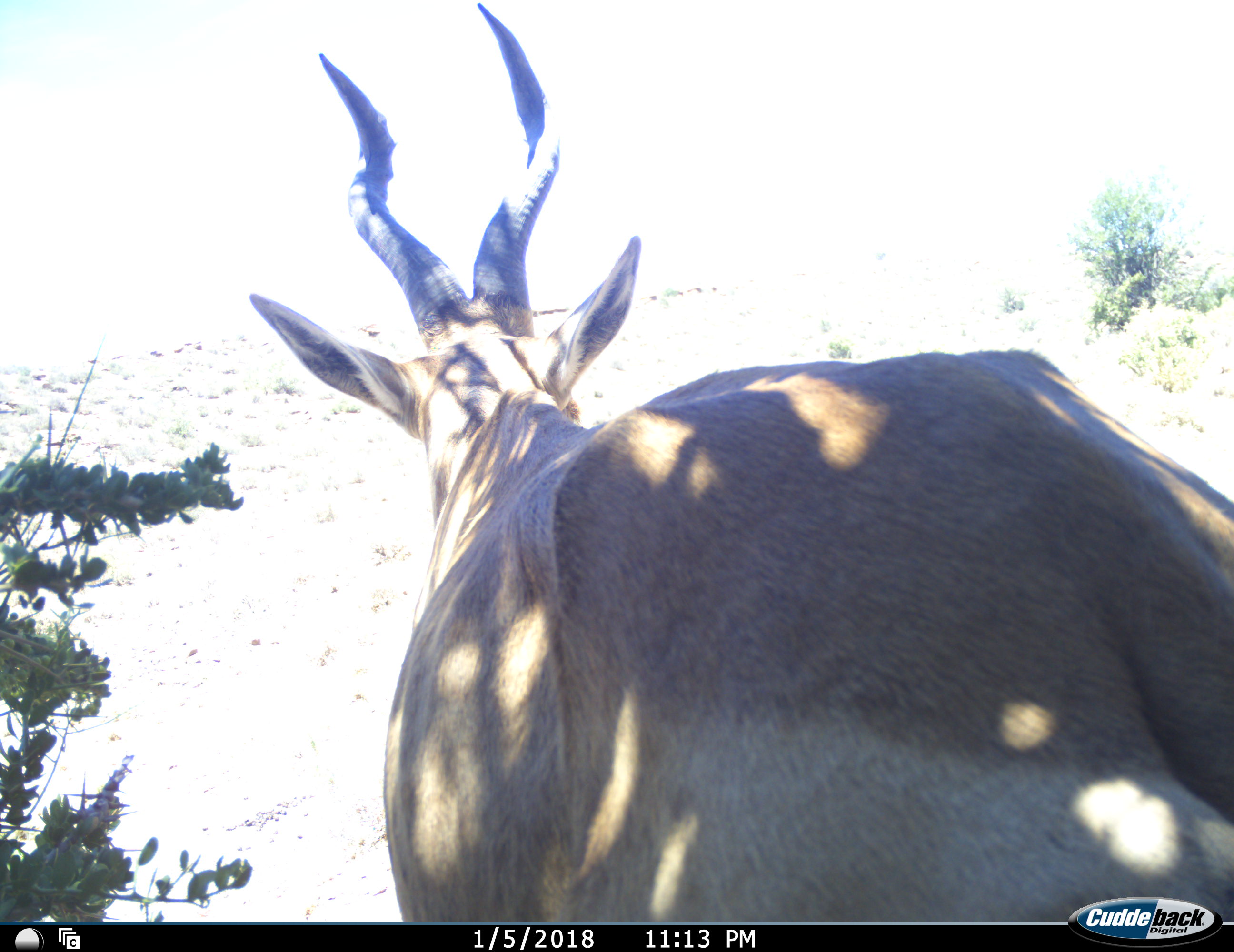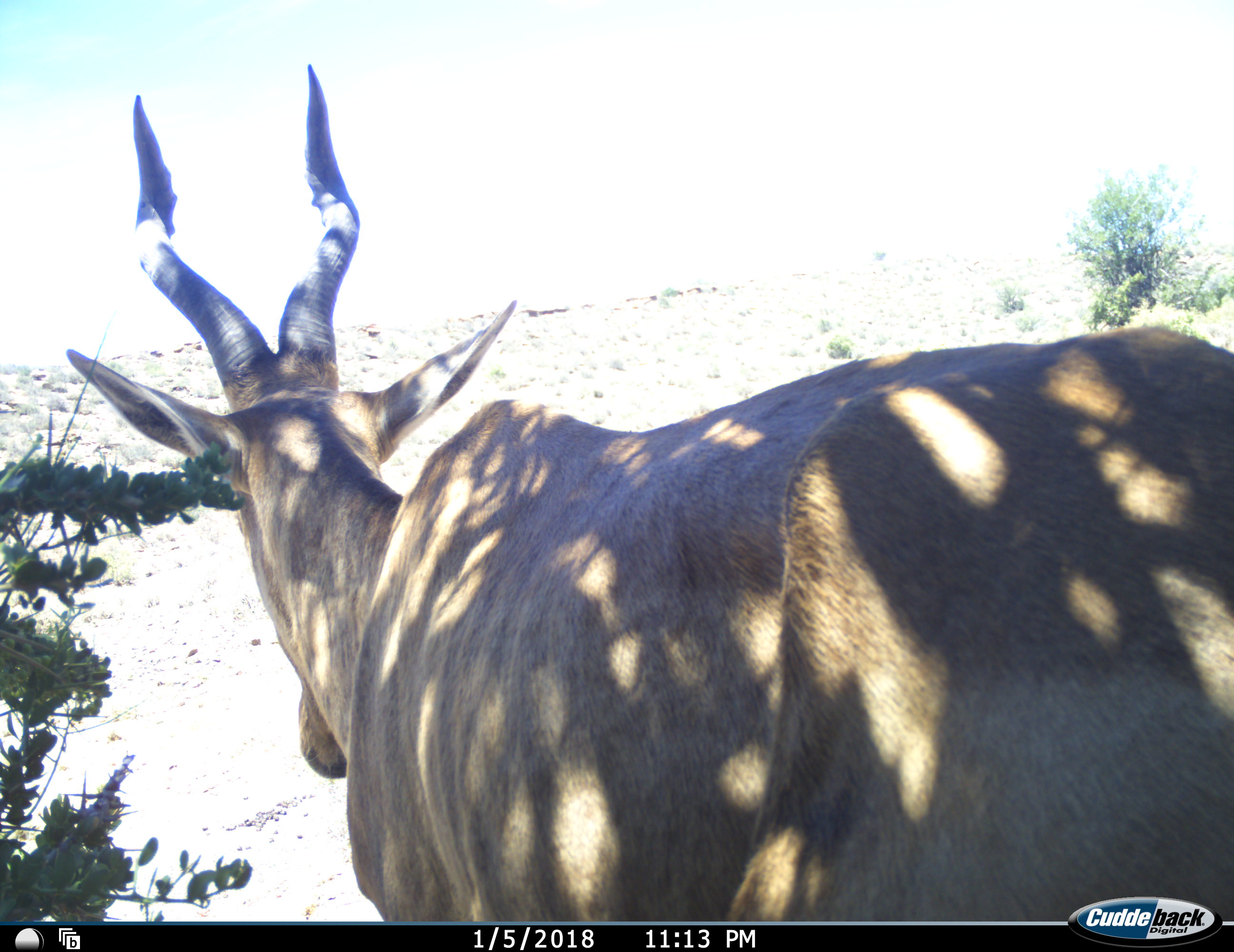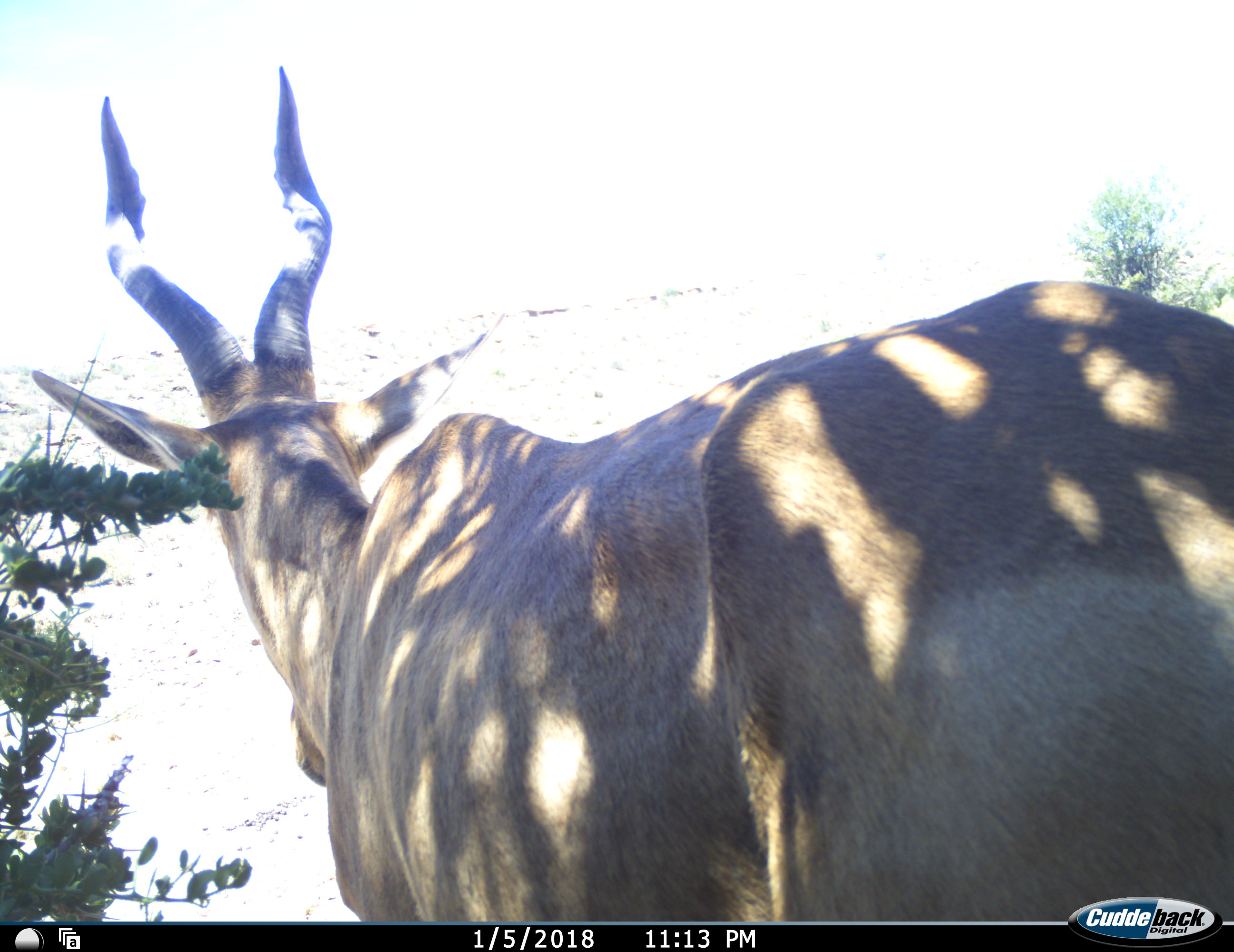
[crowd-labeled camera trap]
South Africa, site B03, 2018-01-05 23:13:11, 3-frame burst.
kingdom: Animalia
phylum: Chordata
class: Mammalia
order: Artiodactyla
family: Bovidae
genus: Alcelaphus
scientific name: Alcelaphus buselaphus caama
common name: red hartebeest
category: hartebeestred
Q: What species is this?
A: Hartebeestred (red hartebeest) (Alcelaphus buselaphus caama).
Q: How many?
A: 1.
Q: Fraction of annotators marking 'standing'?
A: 88%.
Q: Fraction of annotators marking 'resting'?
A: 0%.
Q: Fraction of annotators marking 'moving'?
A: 12%.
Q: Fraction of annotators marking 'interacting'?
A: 0%.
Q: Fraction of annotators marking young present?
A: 0%.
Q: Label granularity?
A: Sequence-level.